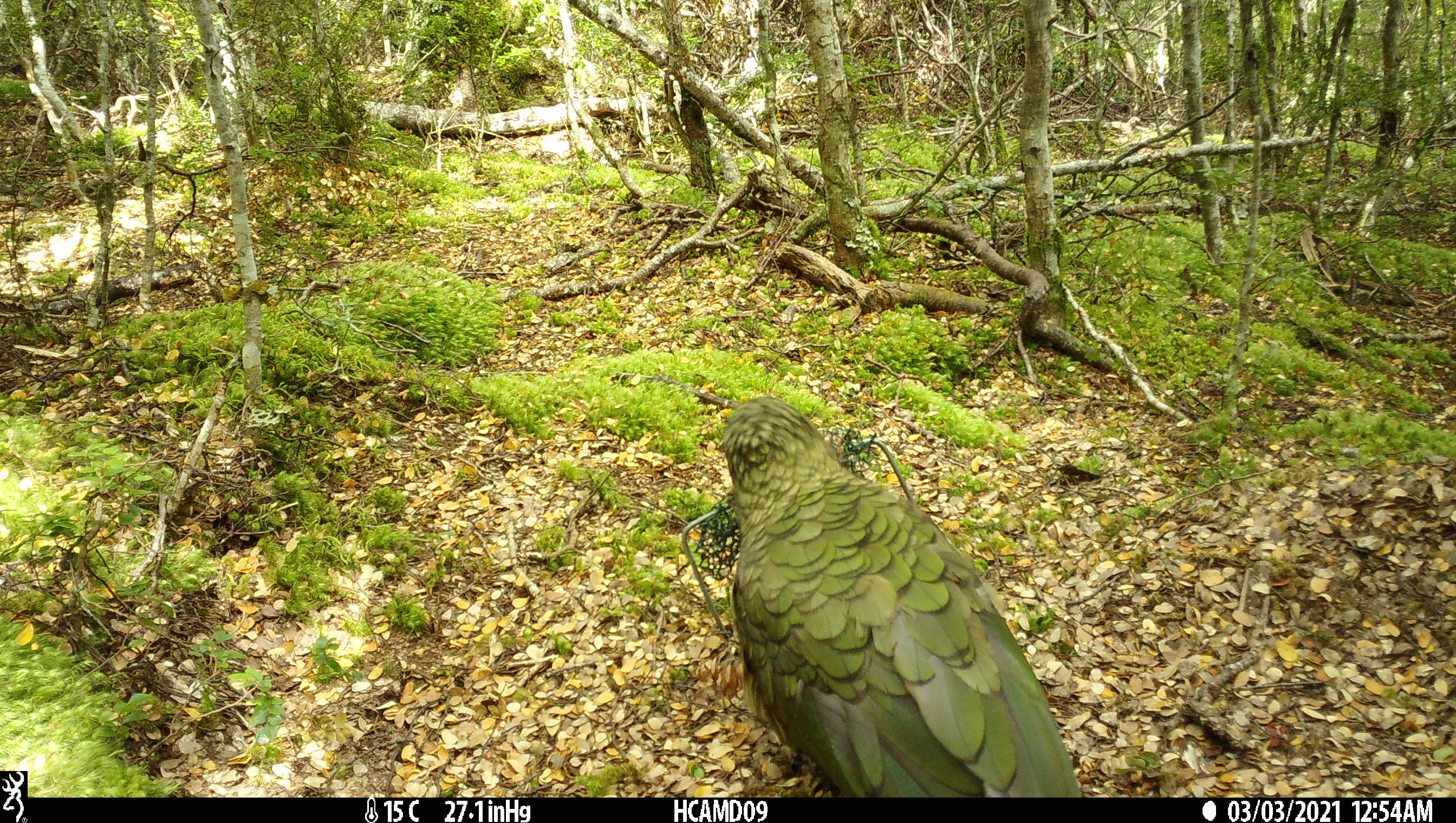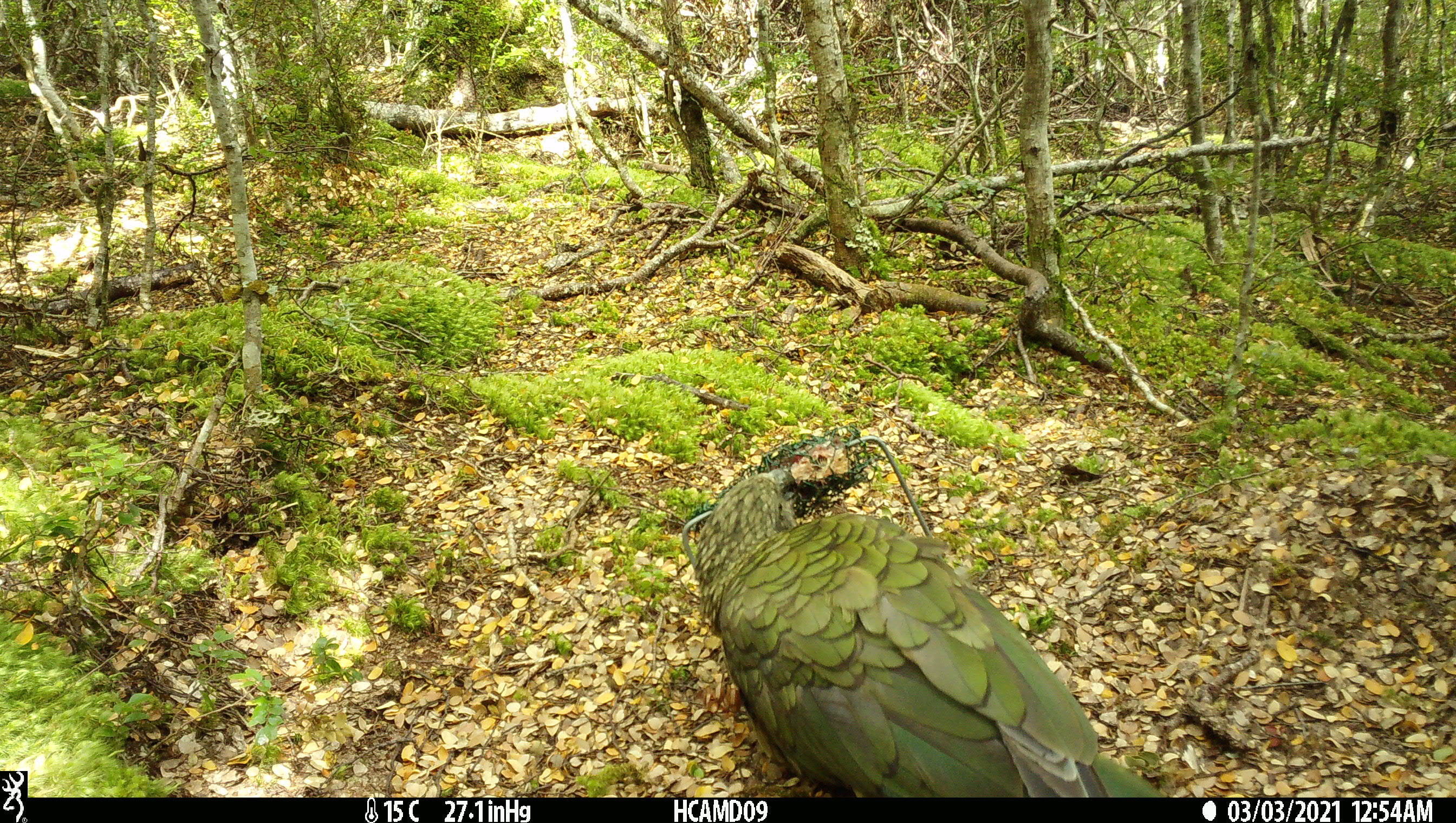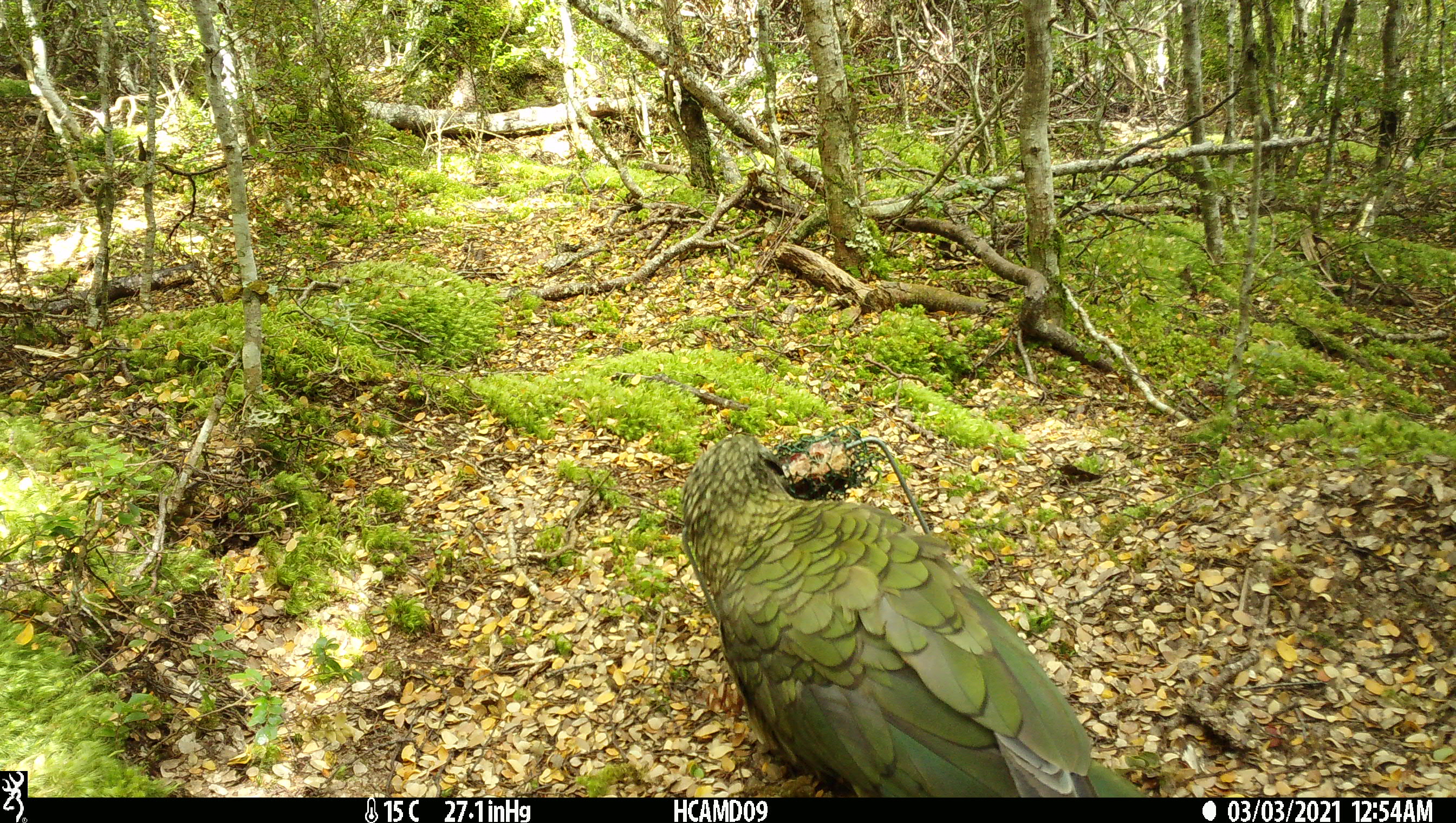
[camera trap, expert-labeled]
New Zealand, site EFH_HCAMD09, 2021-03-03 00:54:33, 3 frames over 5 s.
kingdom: Animalia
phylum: Chordata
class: Aves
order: Psittaciformes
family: Strigopidae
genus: Nestor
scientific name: Nestor notabilis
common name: kea